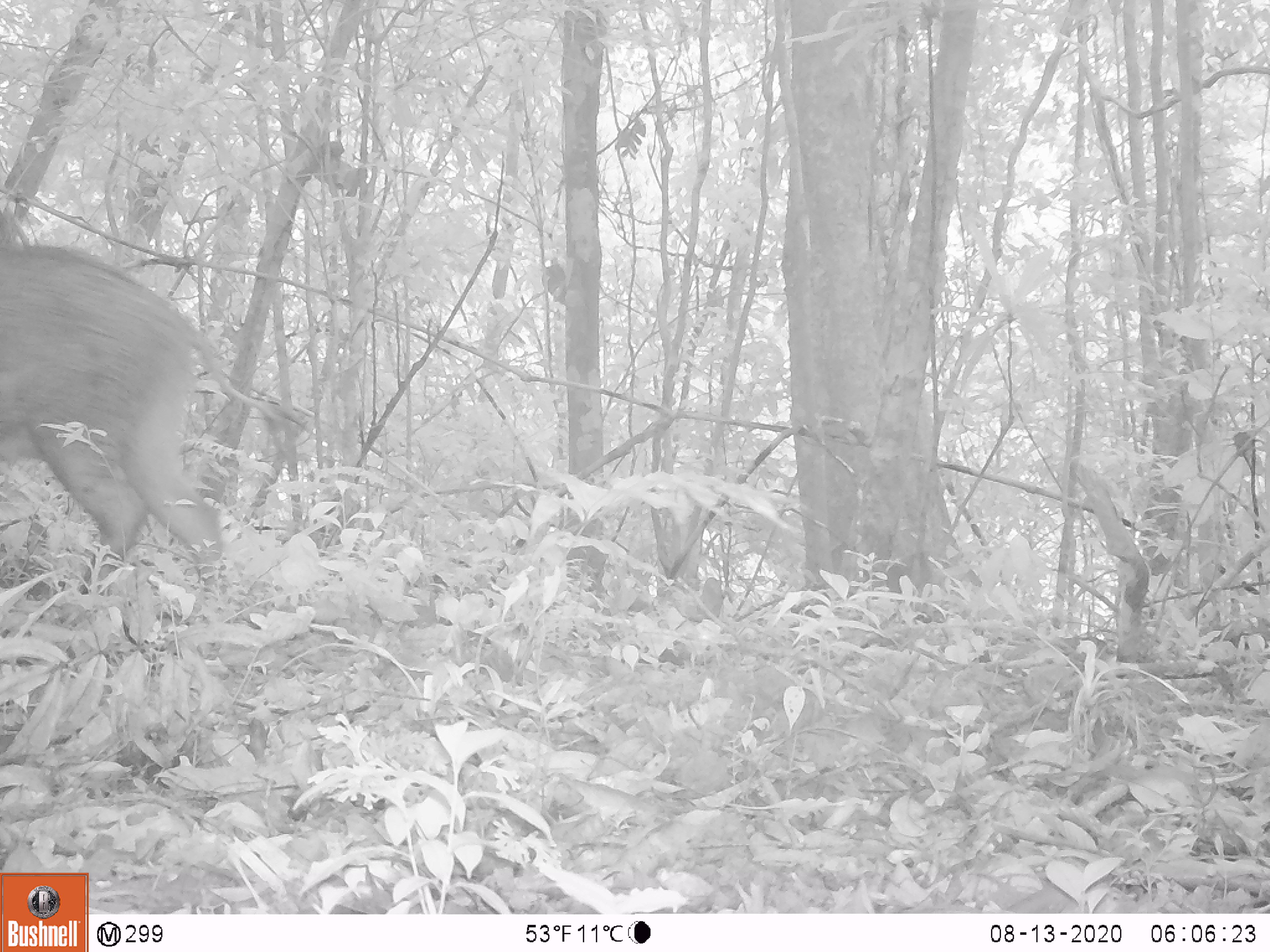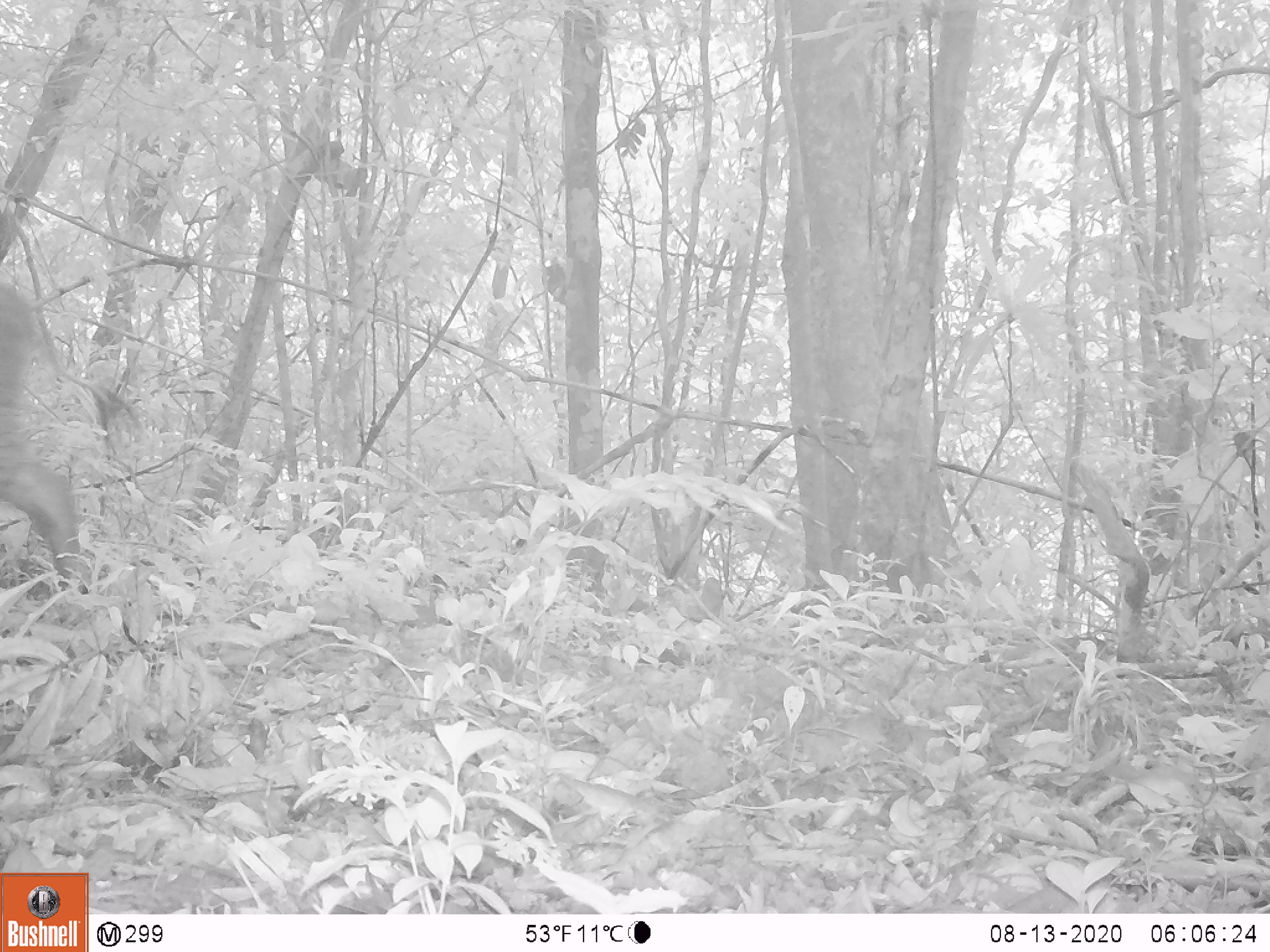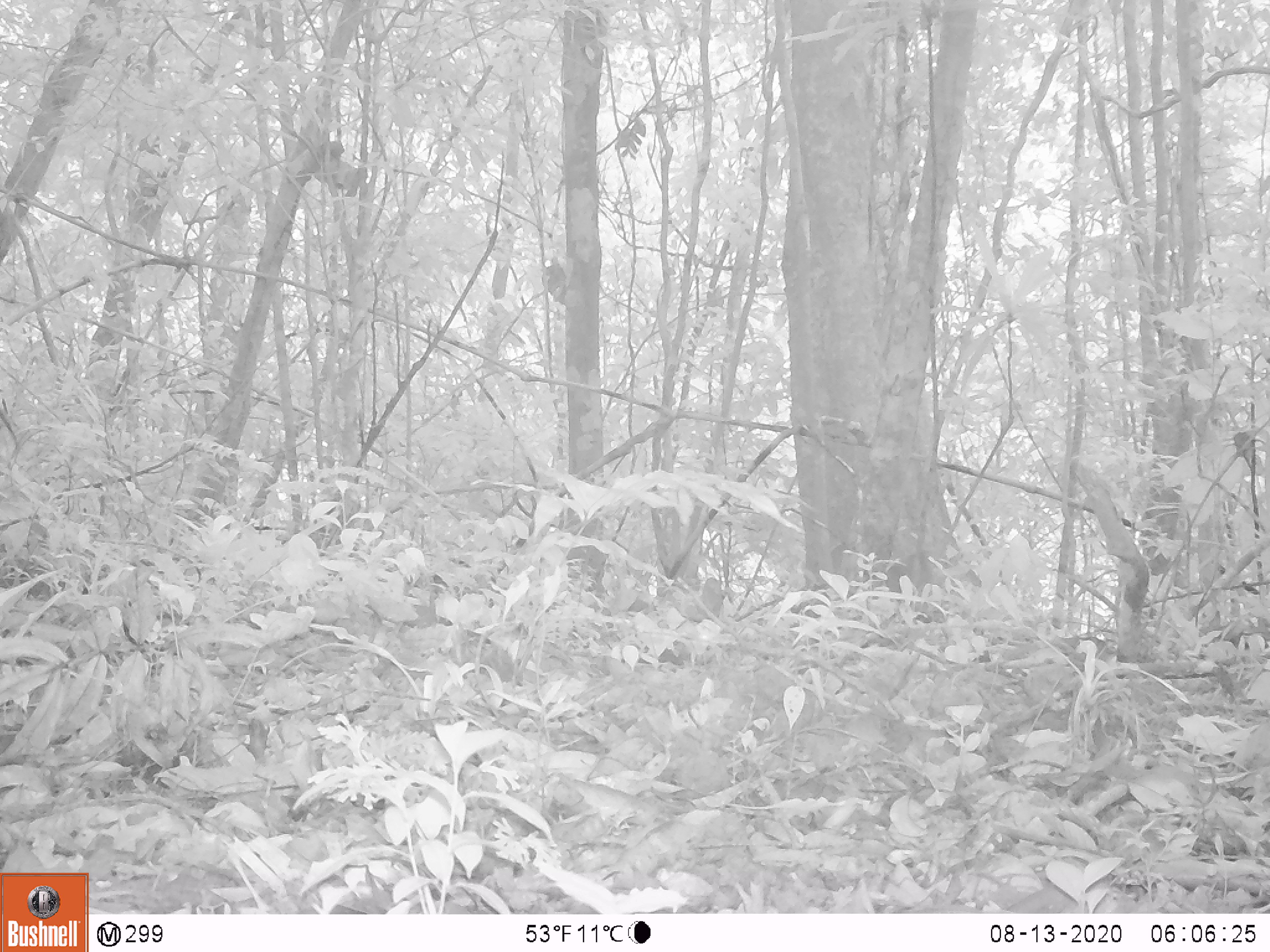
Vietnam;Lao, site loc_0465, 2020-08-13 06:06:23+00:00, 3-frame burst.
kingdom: Animalia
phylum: Chordata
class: Mammalia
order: Artiodactyla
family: Suidae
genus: Sus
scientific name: Sus scrofa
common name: eurasian wild pig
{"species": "eurasian wild pig (Sus scrofa)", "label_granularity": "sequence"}